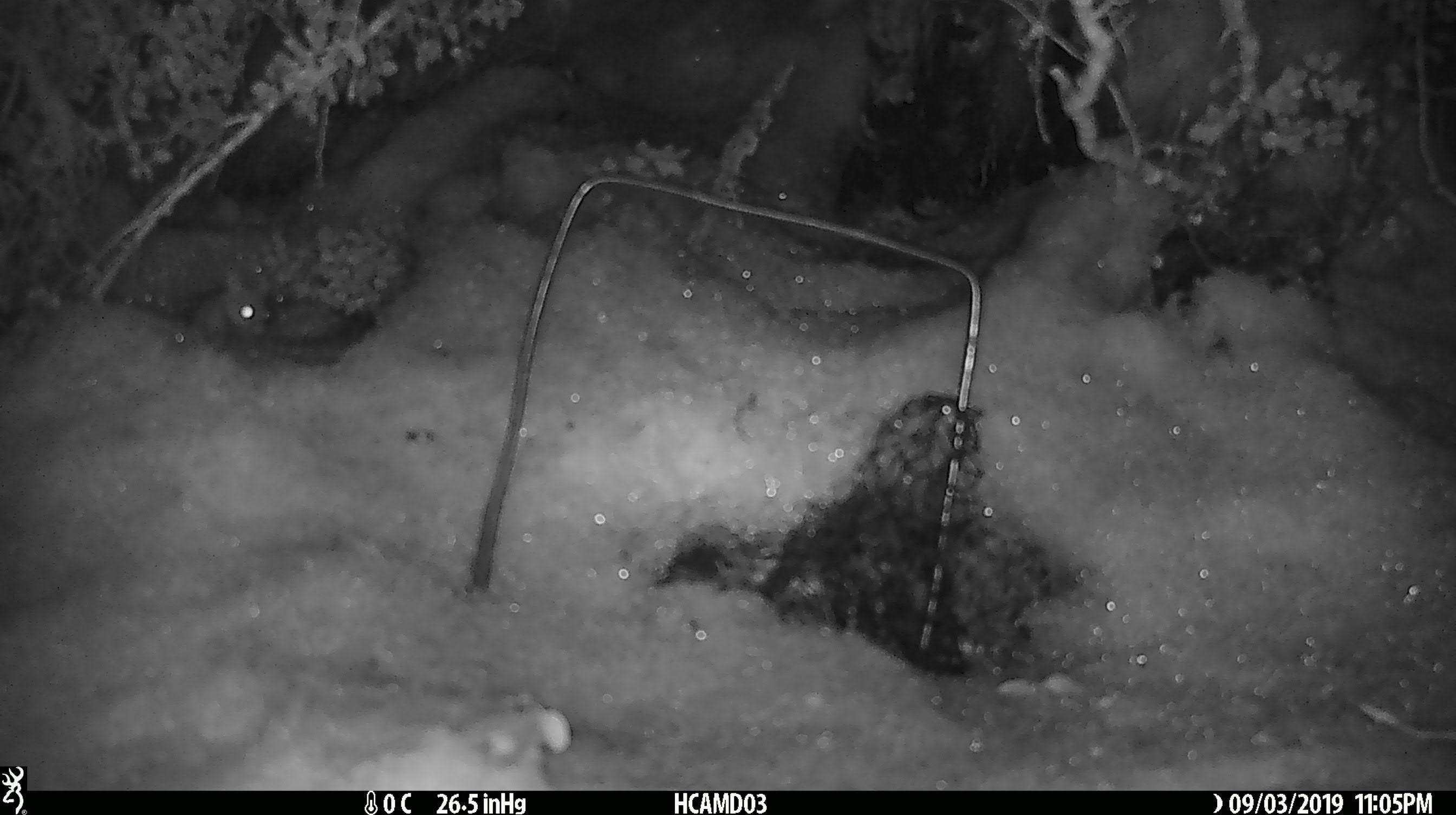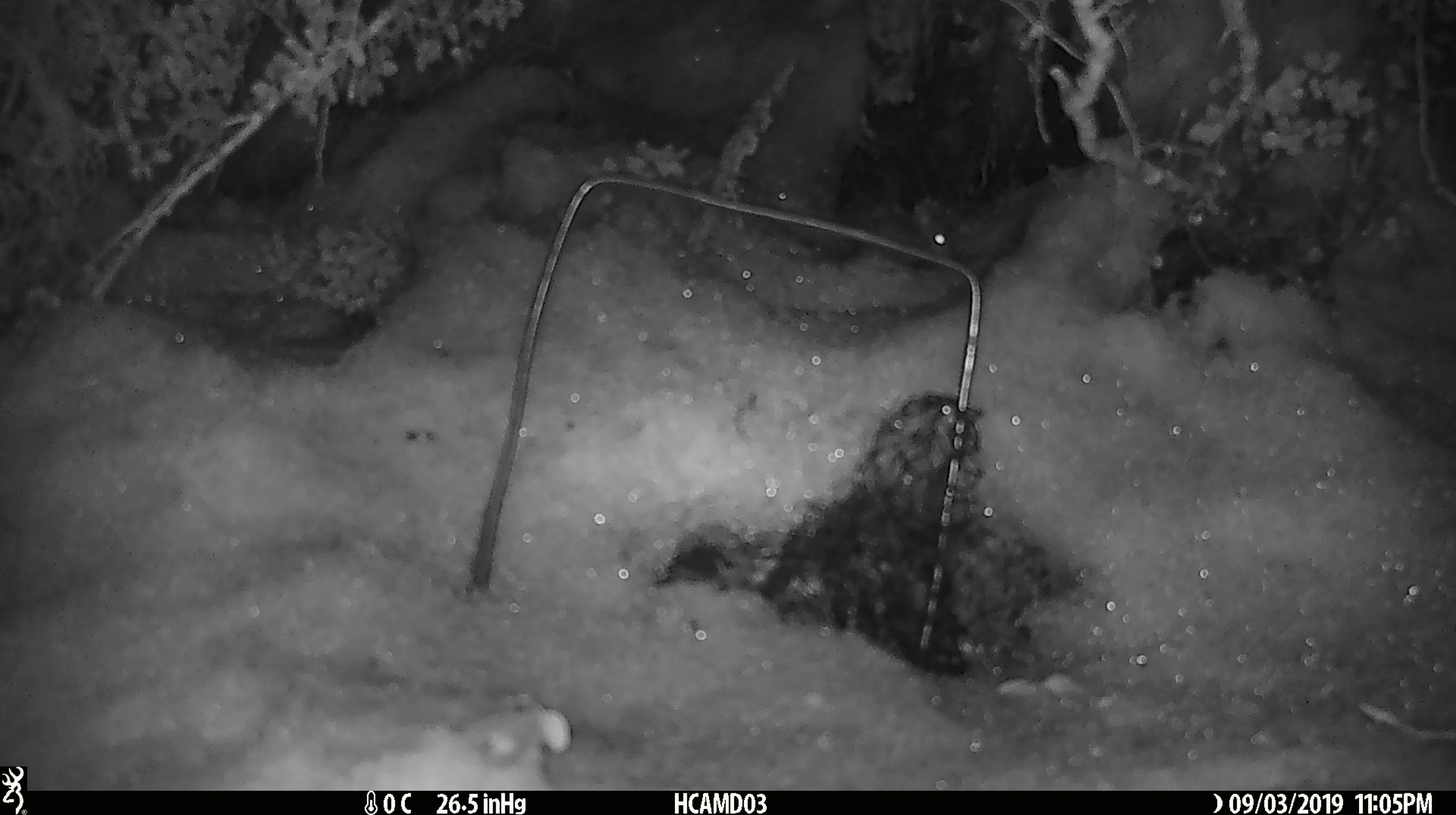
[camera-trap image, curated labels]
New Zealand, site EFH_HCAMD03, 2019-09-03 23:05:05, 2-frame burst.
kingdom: Animalia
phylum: Chordata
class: Mammalia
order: Rodentia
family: Muridae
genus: Mus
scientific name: Mus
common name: mouse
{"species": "mouse (Mus)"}